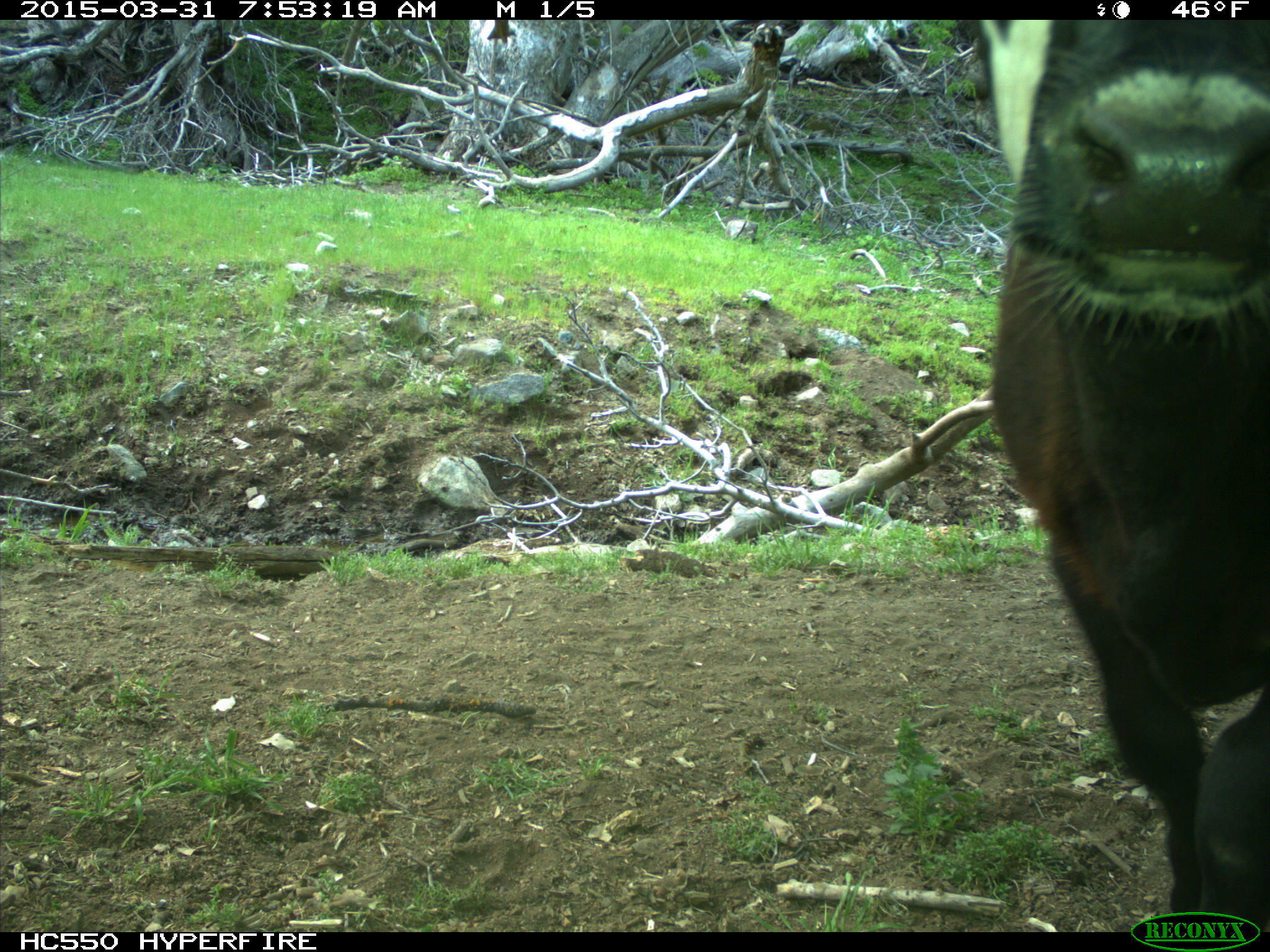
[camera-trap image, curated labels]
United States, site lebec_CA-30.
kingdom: Animalia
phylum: Chordata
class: Mammalia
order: Artiodactyla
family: Bovidae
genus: Bos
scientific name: Bos taurus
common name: domestic cow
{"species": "Bos taurus (domestic cow)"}